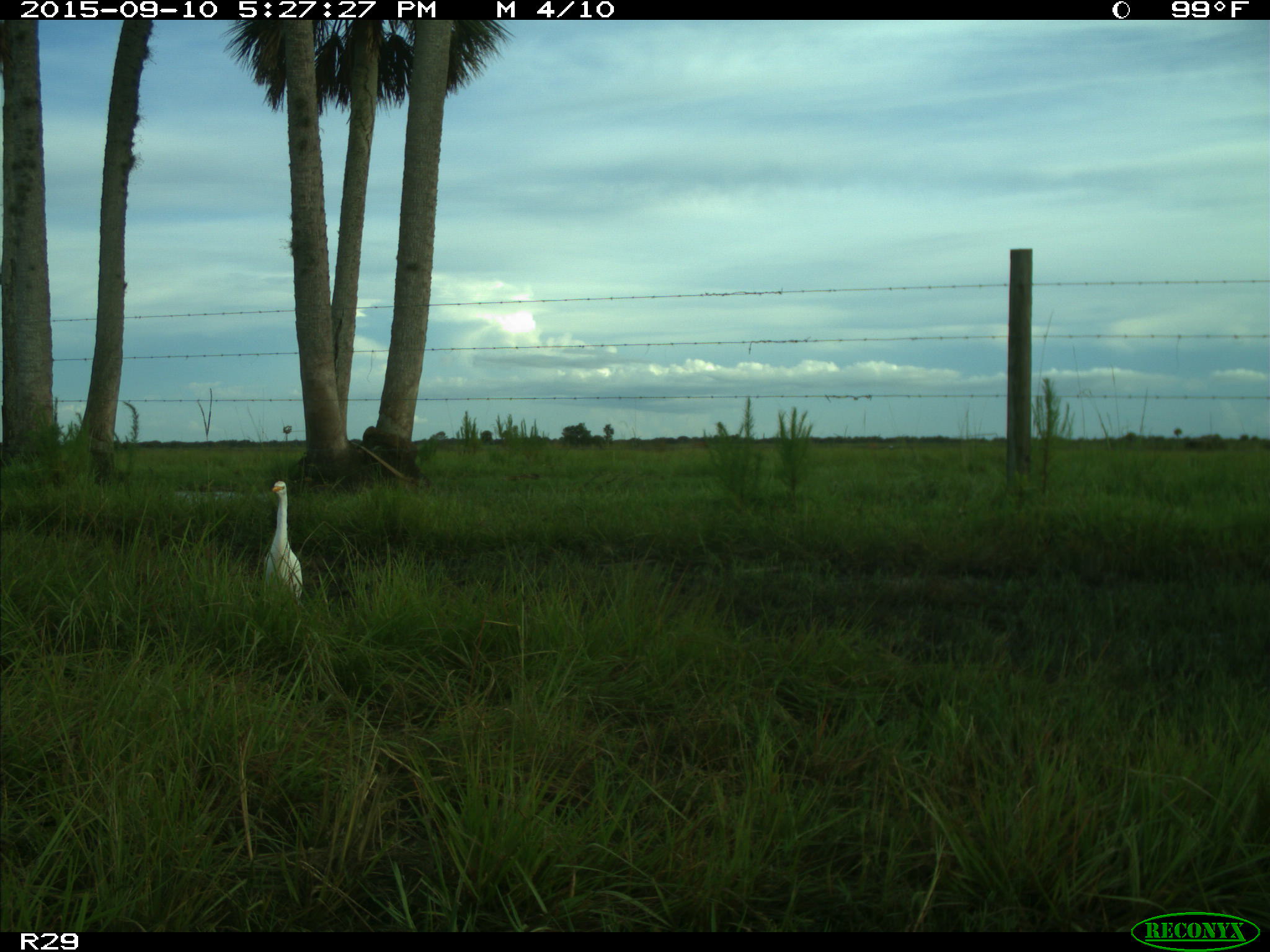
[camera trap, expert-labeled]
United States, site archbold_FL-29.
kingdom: Animalia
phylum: Chordata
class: Aves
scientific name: Aves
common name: birds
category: unidentified bird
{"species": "unidentified bird (birds) (Aves)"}